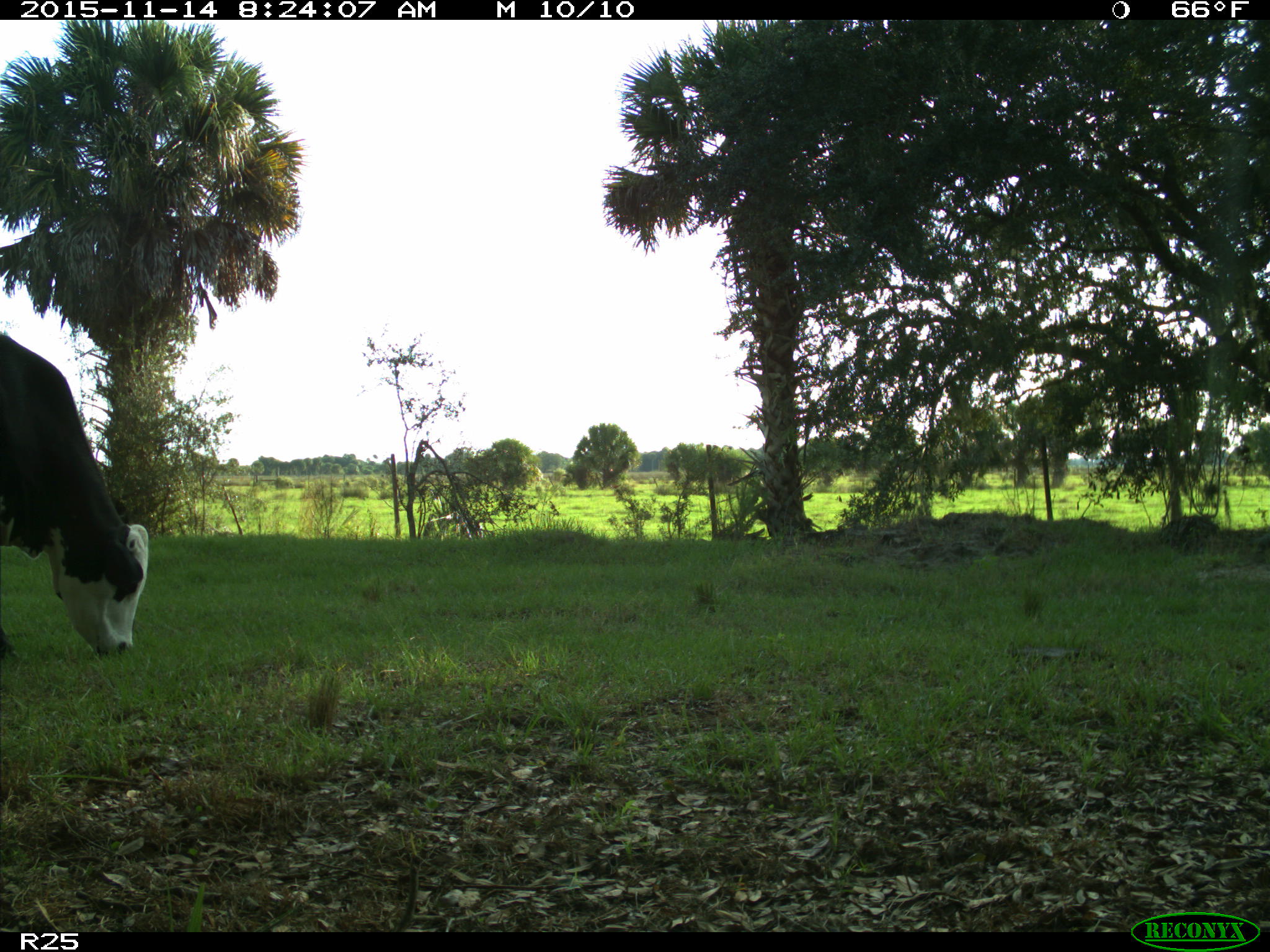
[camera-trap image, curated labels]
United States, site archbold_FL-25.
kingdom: Animalia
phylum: Chordata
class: Mammalia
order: Artiodactyla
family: Bovidae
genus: Bos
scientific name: Bos taurus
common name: domestic cow